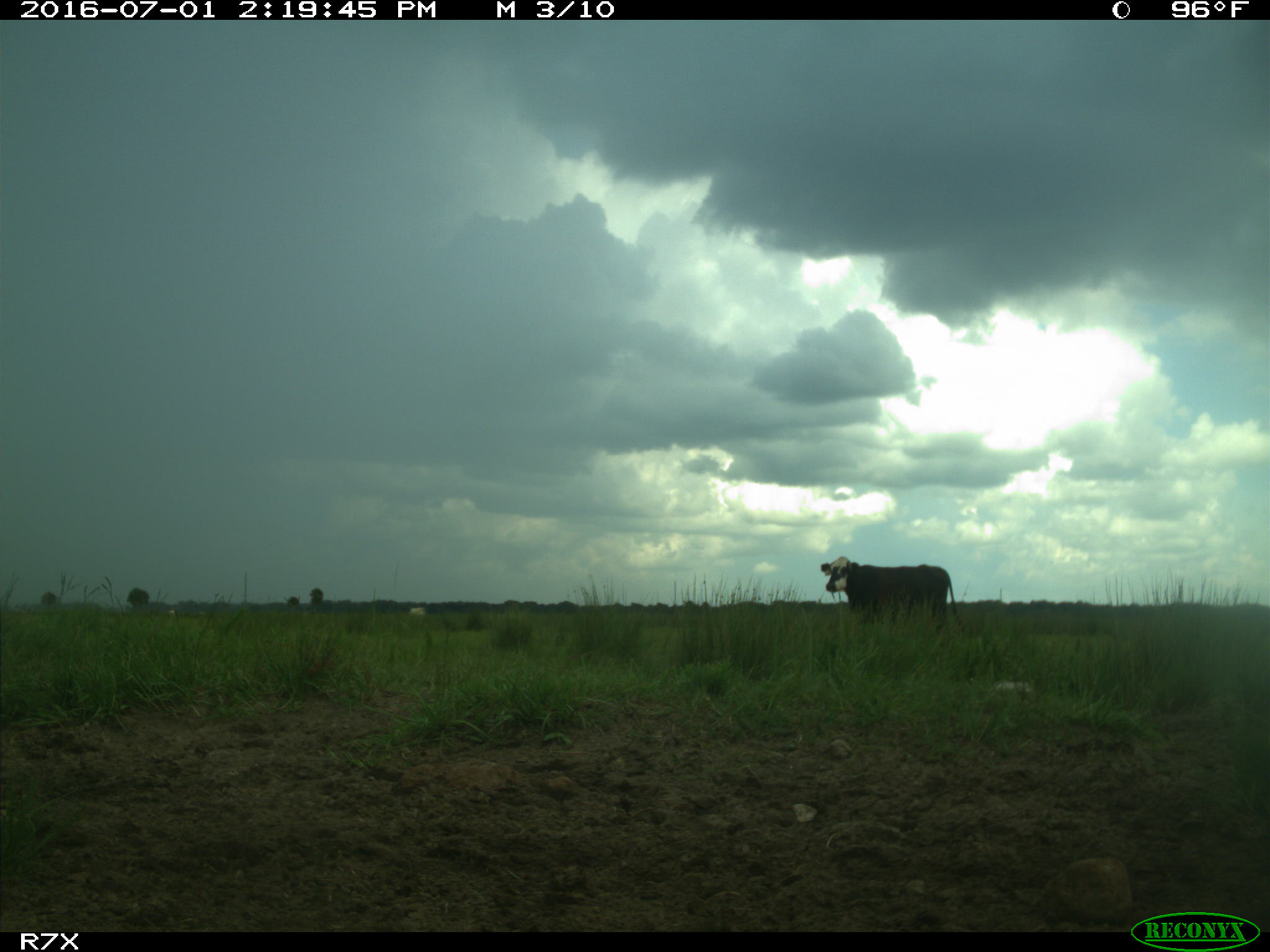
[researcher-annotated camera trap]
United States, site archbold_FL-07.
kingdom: Animalia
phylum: Chordata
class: Mammalia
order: Artiodactyla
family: Bovidae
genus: Bos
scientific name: Bos taurus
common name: domestic cow